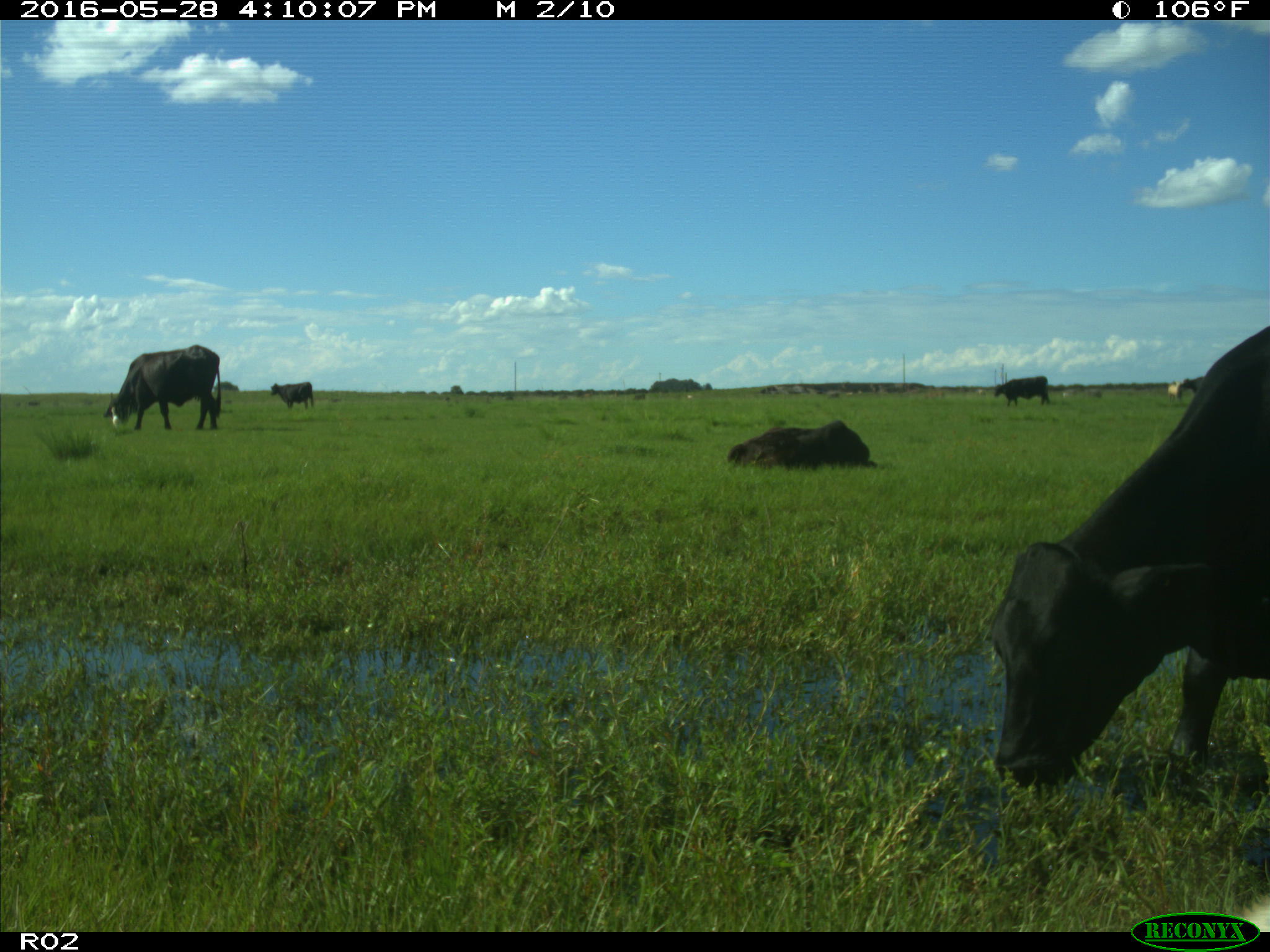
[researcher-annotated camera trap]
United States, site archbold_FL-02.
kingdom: Animalia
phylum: Chordata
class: Mammalia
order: Artiodactyla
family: Bovidae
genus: Bos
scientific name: Bos taurus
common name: domestic cow